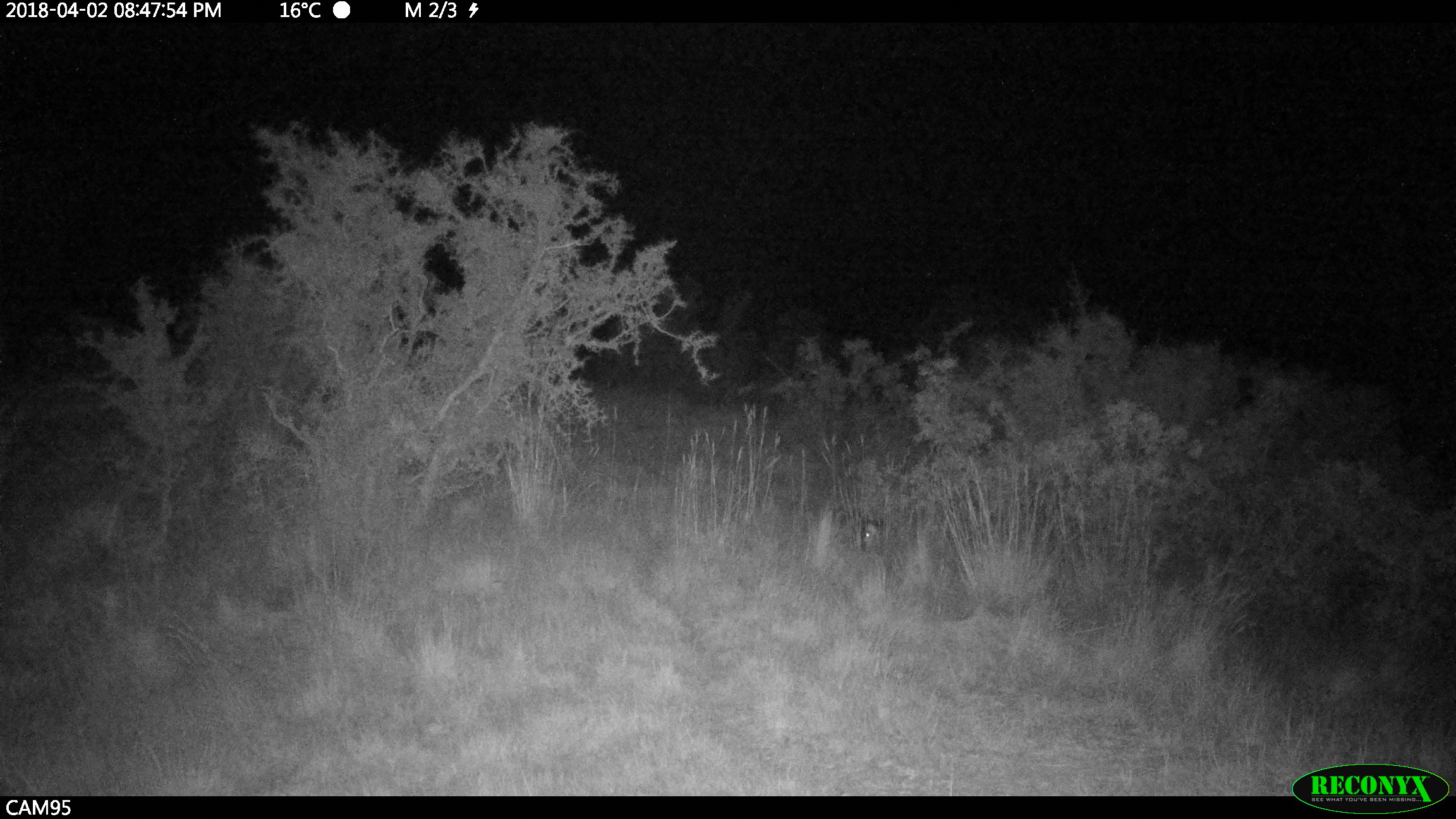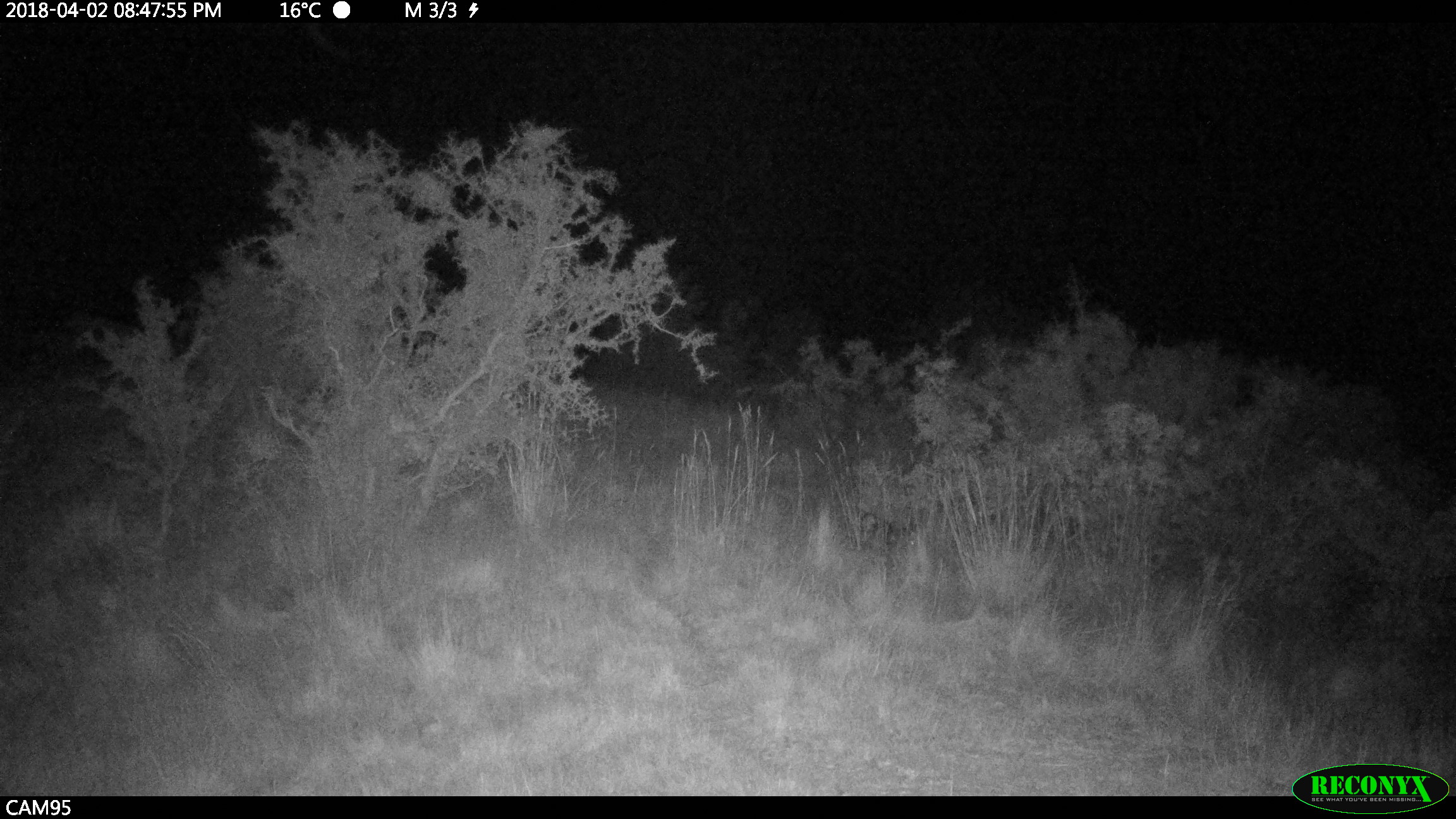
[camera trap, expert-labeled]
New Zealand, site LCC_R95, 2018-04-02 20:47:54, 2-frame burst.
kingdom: Animalia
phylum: Chordata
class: Mammalia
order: Artiodactyla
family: Suidae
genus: Sus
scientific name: Sus scrofa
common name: pig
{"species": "pig (Sus scrofa)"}